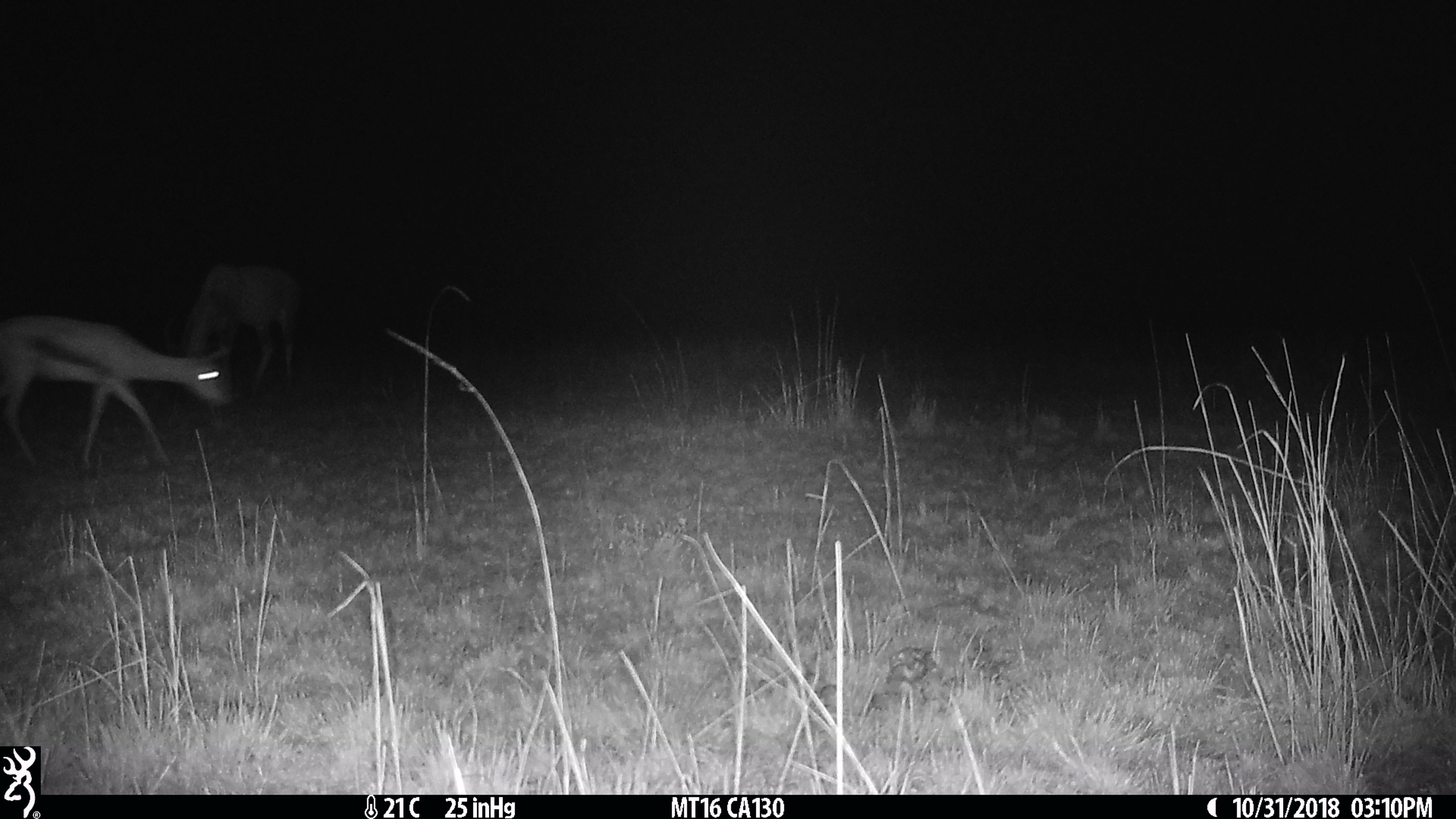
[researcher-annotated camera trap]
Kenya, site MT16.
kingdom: Animalia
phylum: Chordata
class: Mammalia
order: Artiodactyla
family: Bovidae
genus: Eudorcas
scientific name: Eudorcas thomsonii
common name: thomon's gazelle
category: gazelle thomsons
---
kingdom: Animalia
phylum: Chordata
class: Mammalia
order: Artiodactyla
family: Bovidae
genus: Damaliscus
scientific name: Damaliscus lunatus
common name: topi